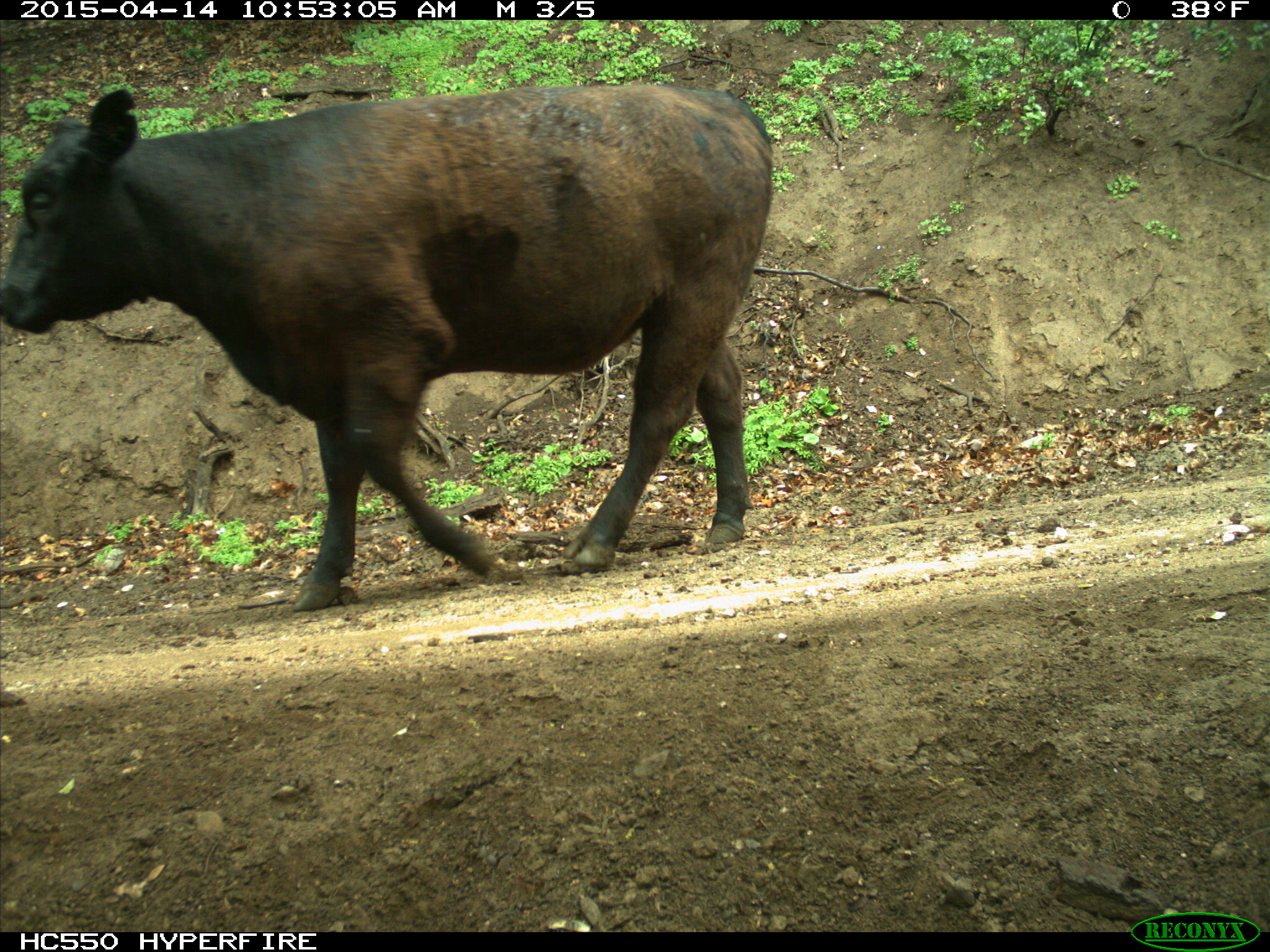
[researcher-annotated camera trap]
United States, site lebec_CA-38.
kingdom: Animalia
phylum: Chordata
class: Mammalia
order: Artiodactyla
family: Bovidae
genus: Bos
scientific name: Bos taurus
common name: domestic cow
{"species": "Bos taurus (domestic cow)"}